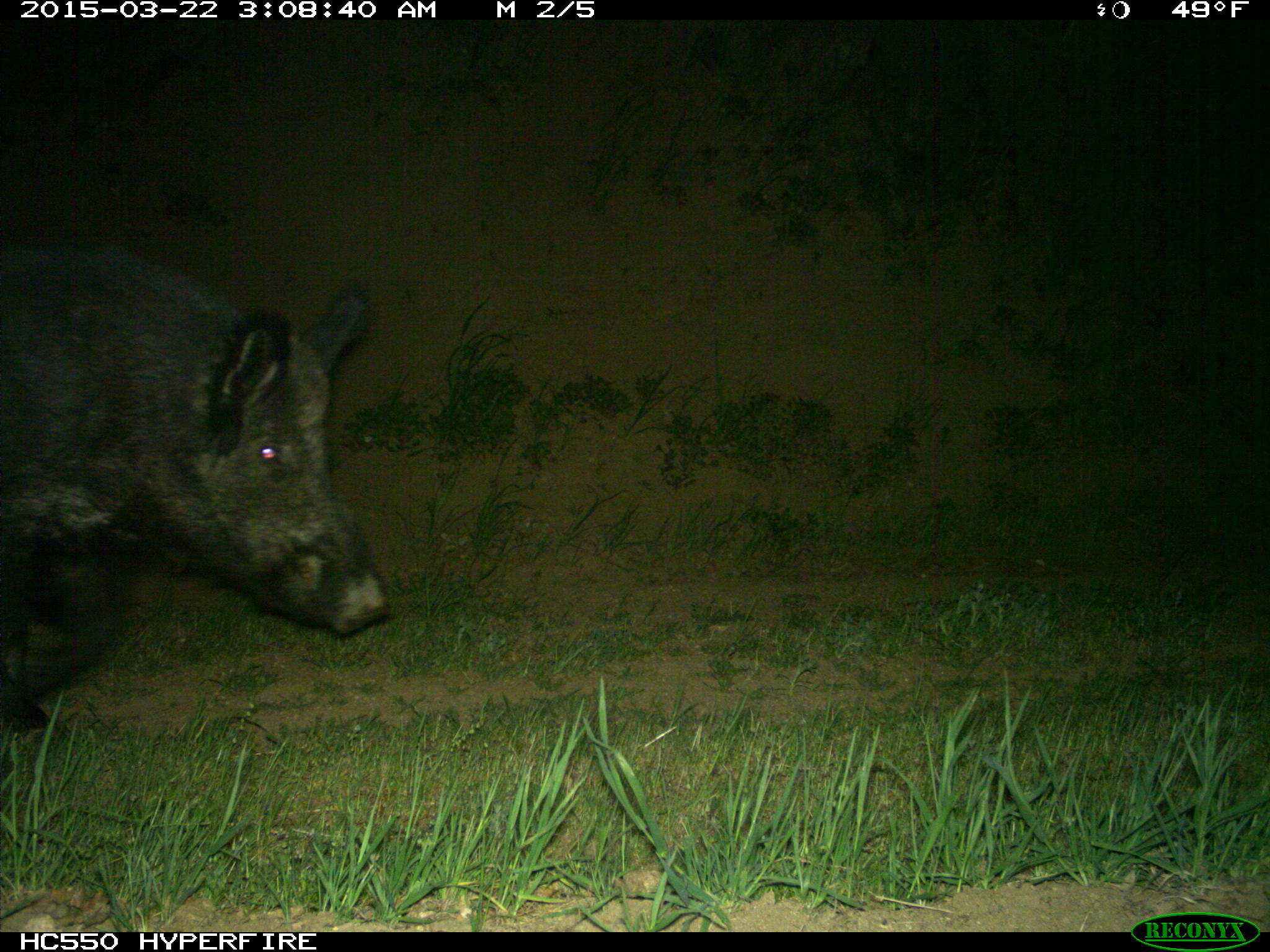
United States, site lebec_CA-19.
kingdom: Animalia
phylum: Chordata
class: Mammalia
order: Artiodactyla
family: Suidae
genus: Sus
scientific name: Sus scrofa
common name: wild boar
Sus scrofa (wild boar).